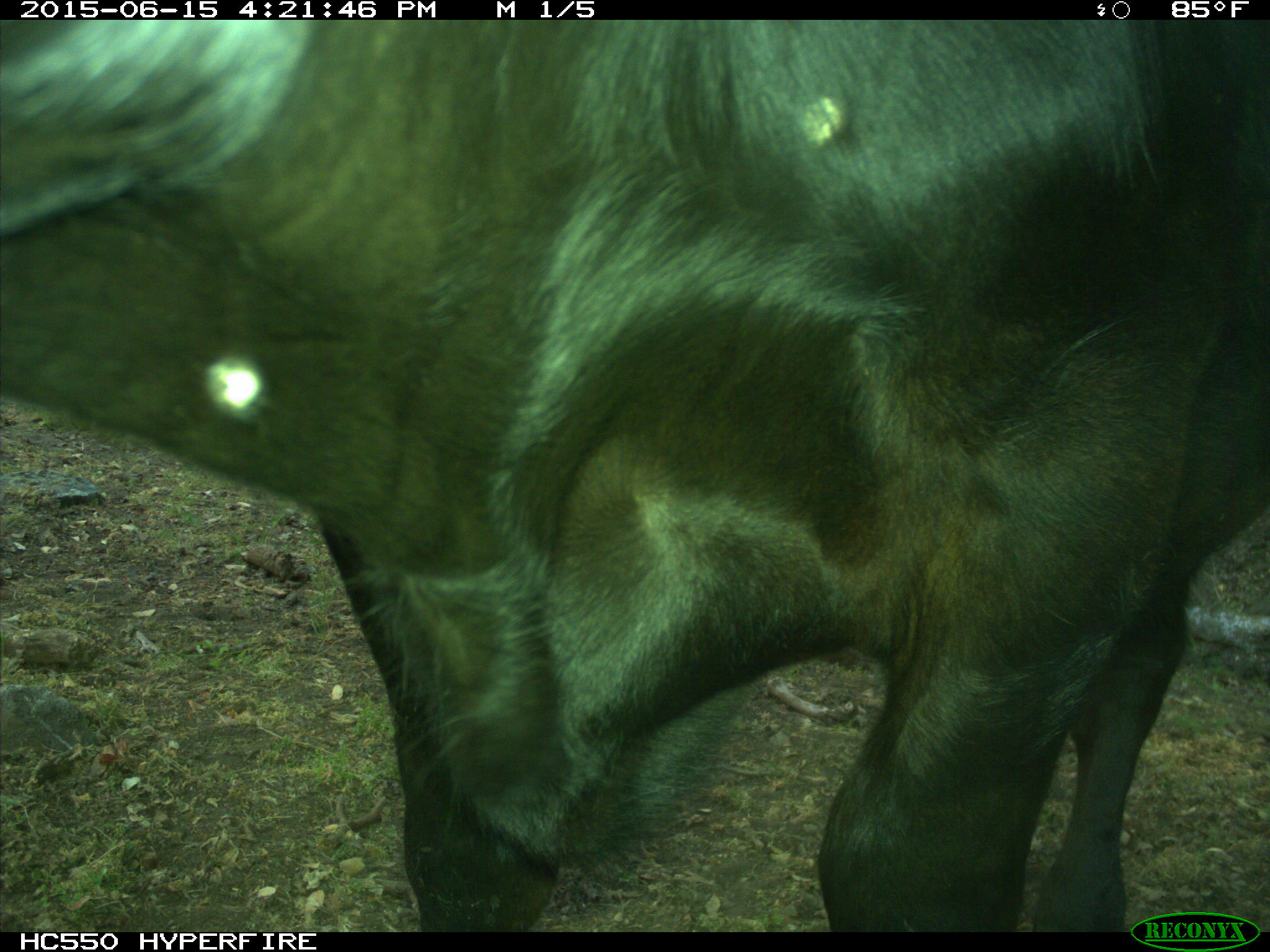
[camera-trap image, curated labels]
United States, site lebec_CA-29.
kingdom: Animalia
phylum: Chordata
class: Mammalia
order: Artiodactyla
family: Bovidae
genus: Bos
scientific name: Bos taurus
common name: domestic cow